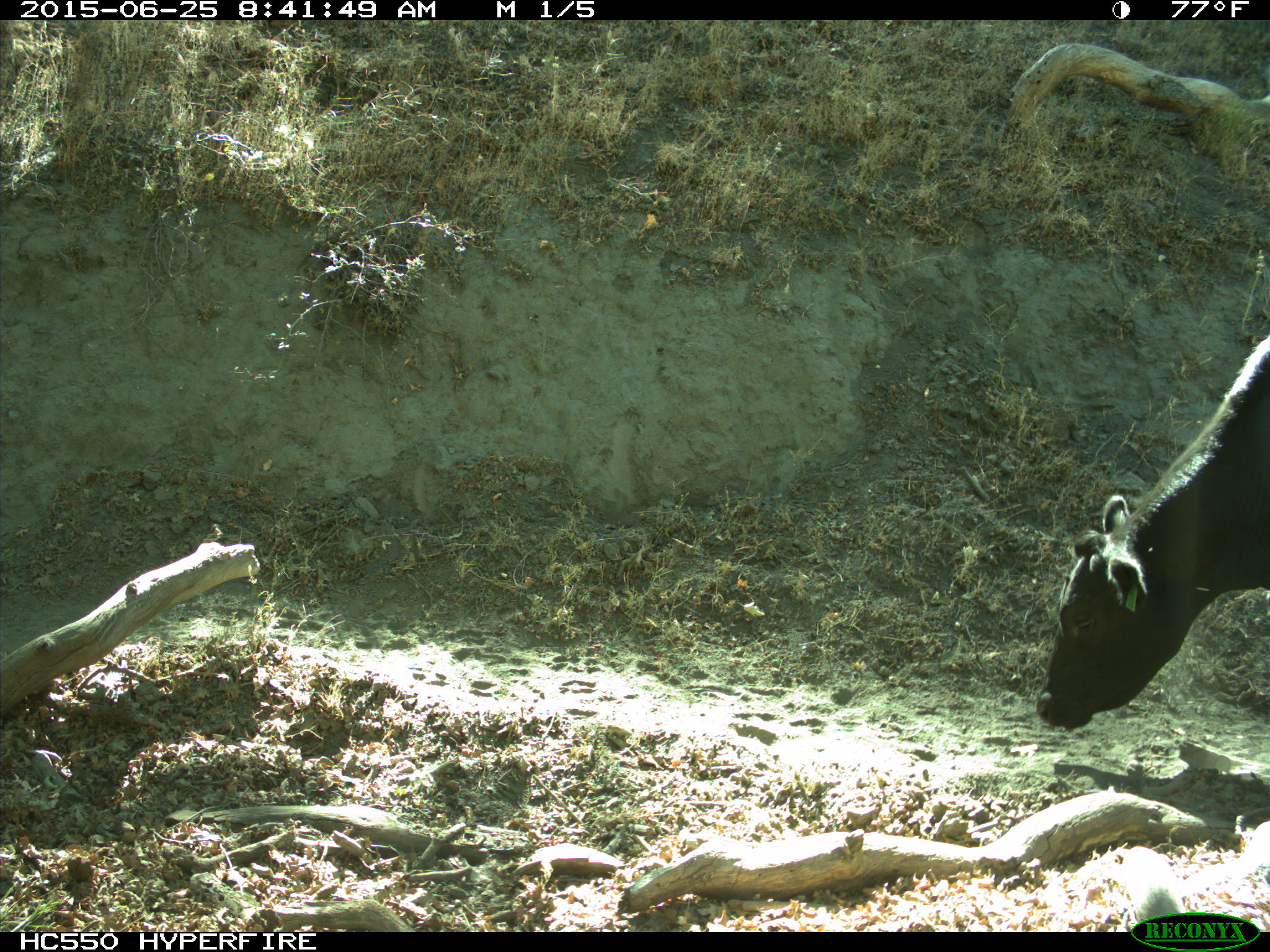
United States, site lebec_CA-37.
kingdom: Animalia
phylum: Chordata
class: Mammalia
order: Artiodactyla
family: Bovidae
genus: Bos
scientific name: Bos taurus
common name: domestic cow